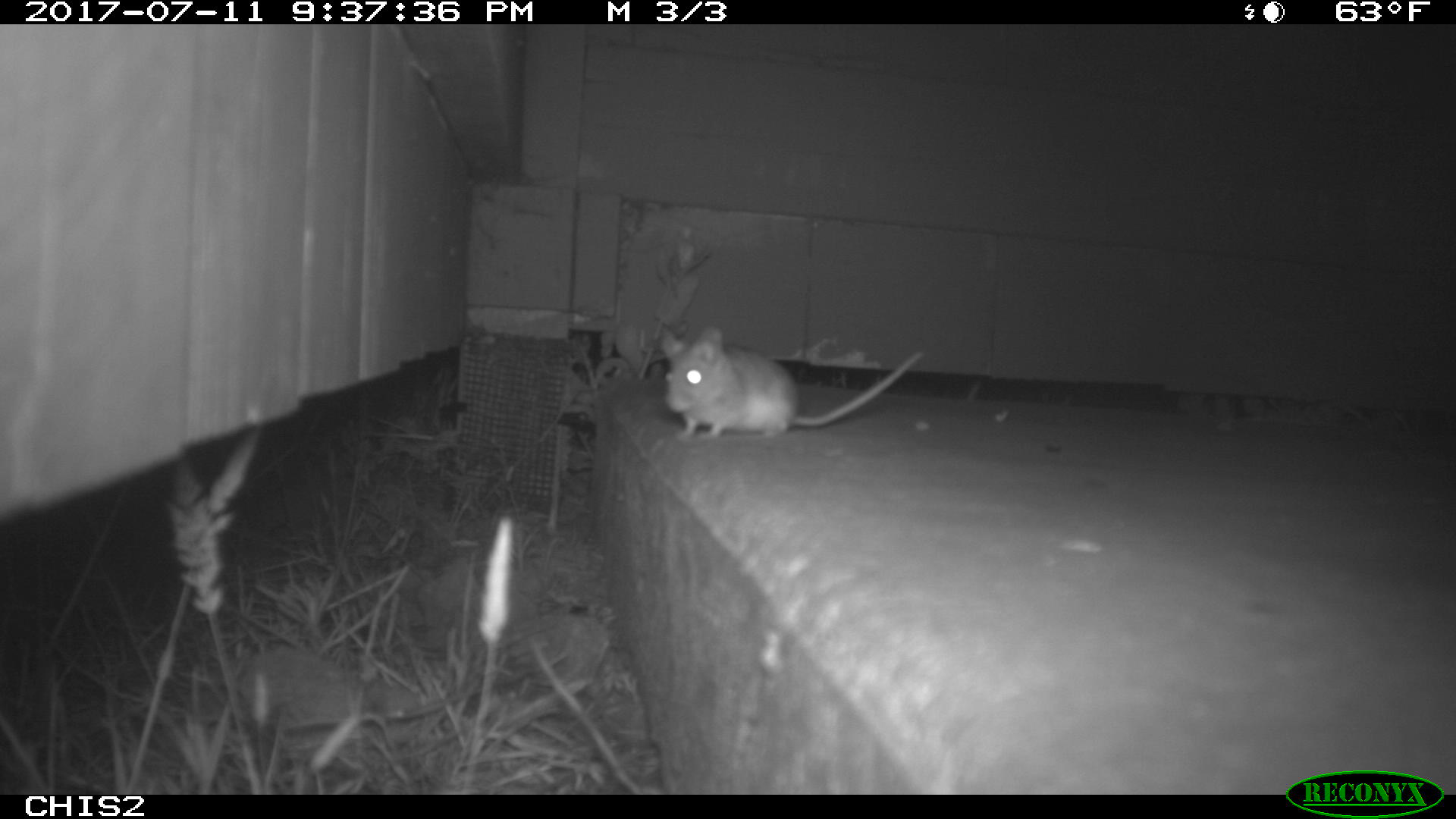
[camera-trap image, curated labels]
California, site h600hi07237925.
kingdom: Animalia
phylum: Chordata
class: Mammalia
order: Rodentia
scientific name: Rodentia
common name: rodent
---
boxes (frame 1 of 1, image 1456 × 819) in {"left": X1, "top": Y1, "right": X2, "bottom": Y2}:
rodent: {"left": 658, "top": 323, "right": 924, "bottom": 441}